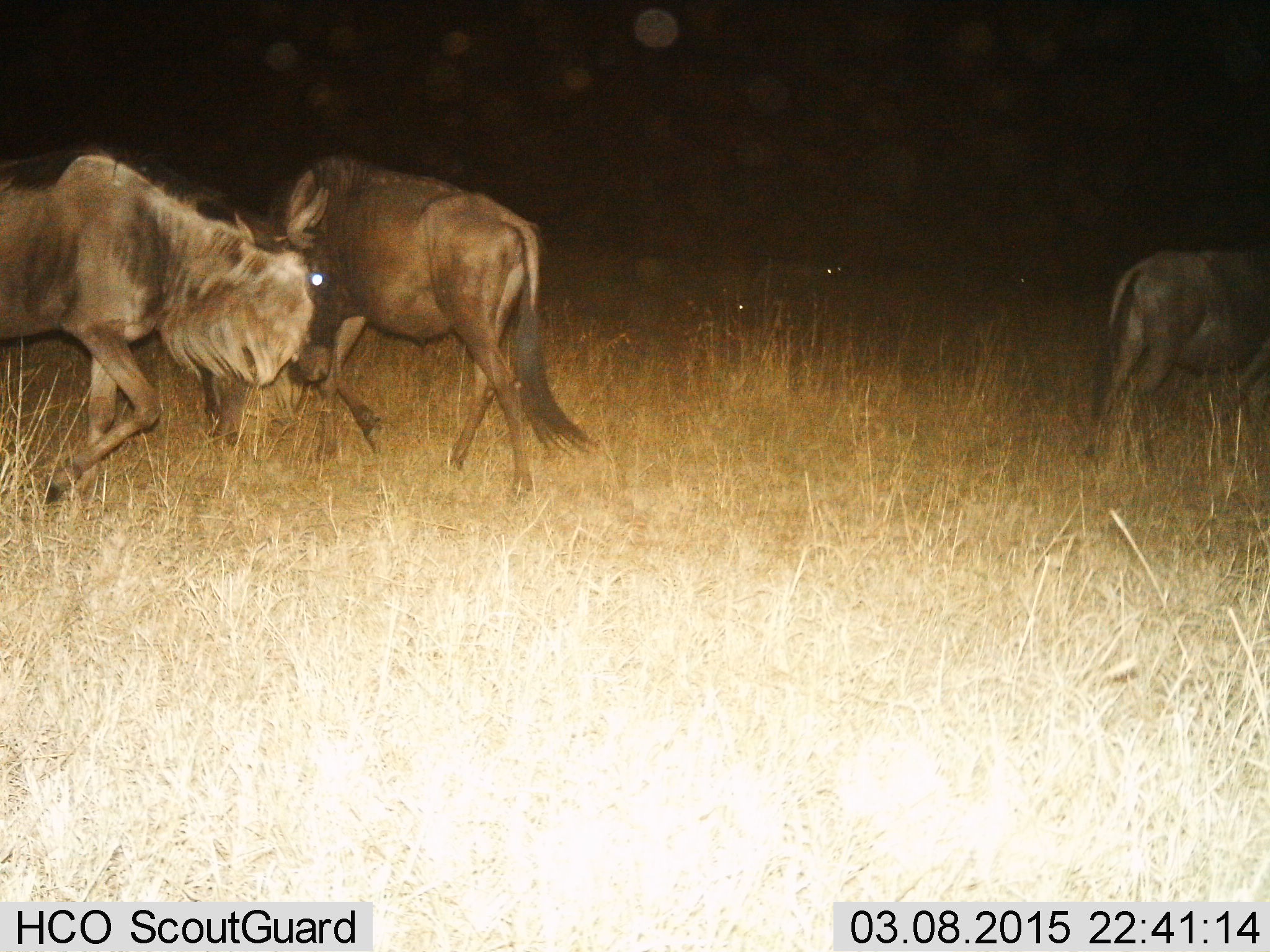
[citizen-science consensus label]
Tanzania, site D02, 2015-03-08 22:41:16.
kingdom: Animalia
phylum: Chordata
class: Mammalia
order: Artiodactyla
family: Bovidae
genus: Connochaetes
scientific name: Connochaetes taurinus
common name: blue wildebeest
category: wildebeest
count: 3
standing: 50%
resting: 20%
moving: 70%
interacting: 20%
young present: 0%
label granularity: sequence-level